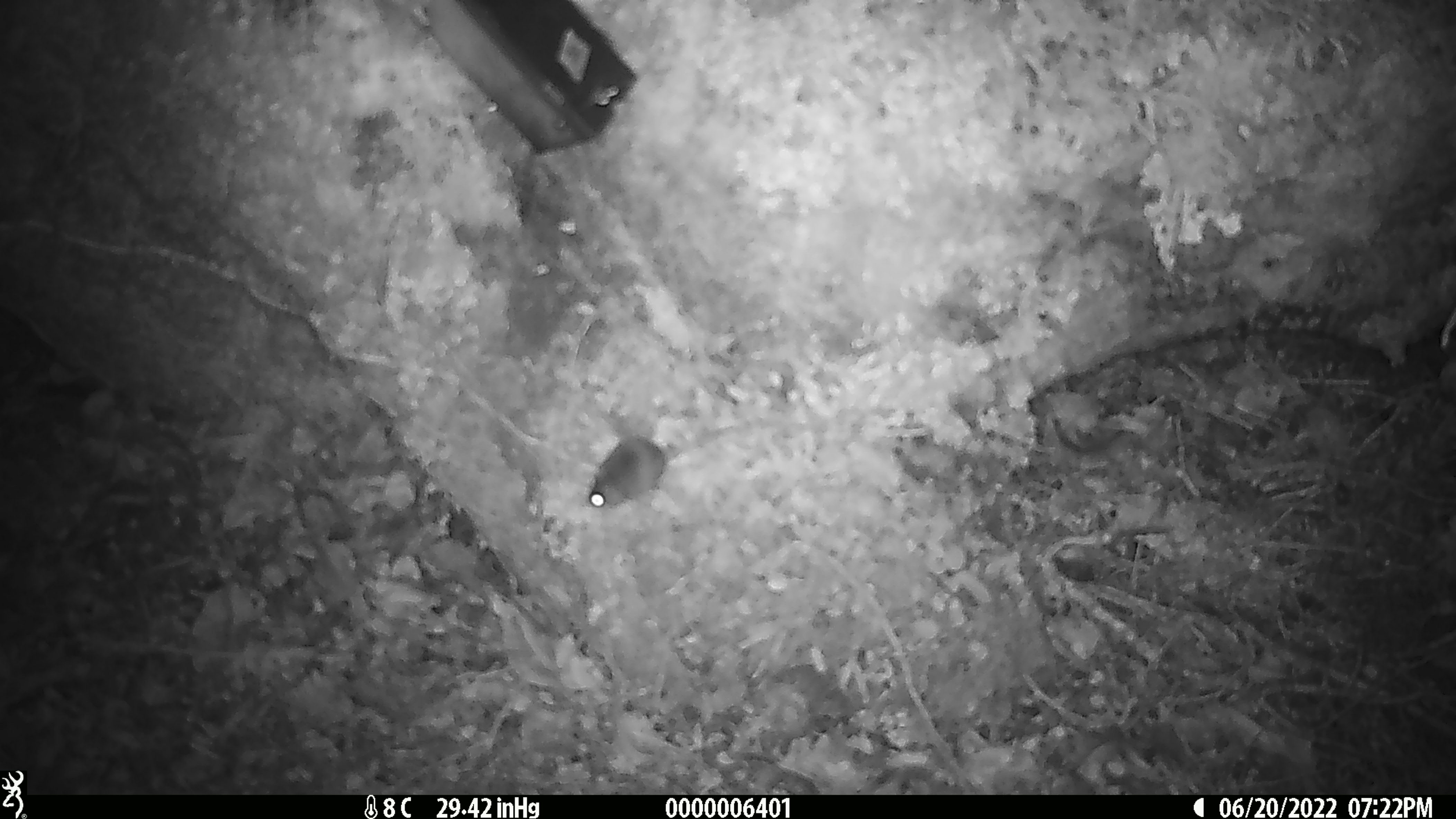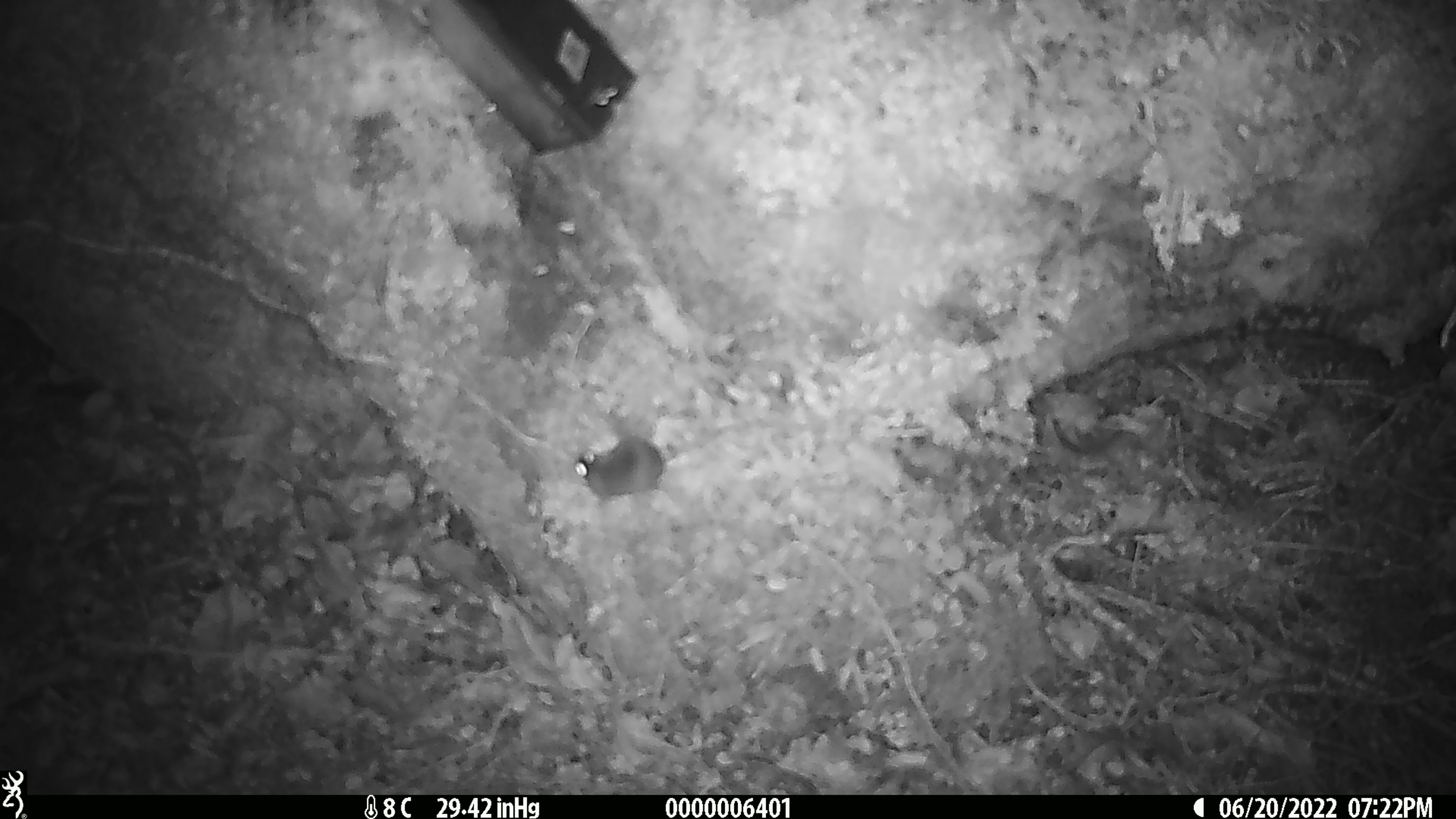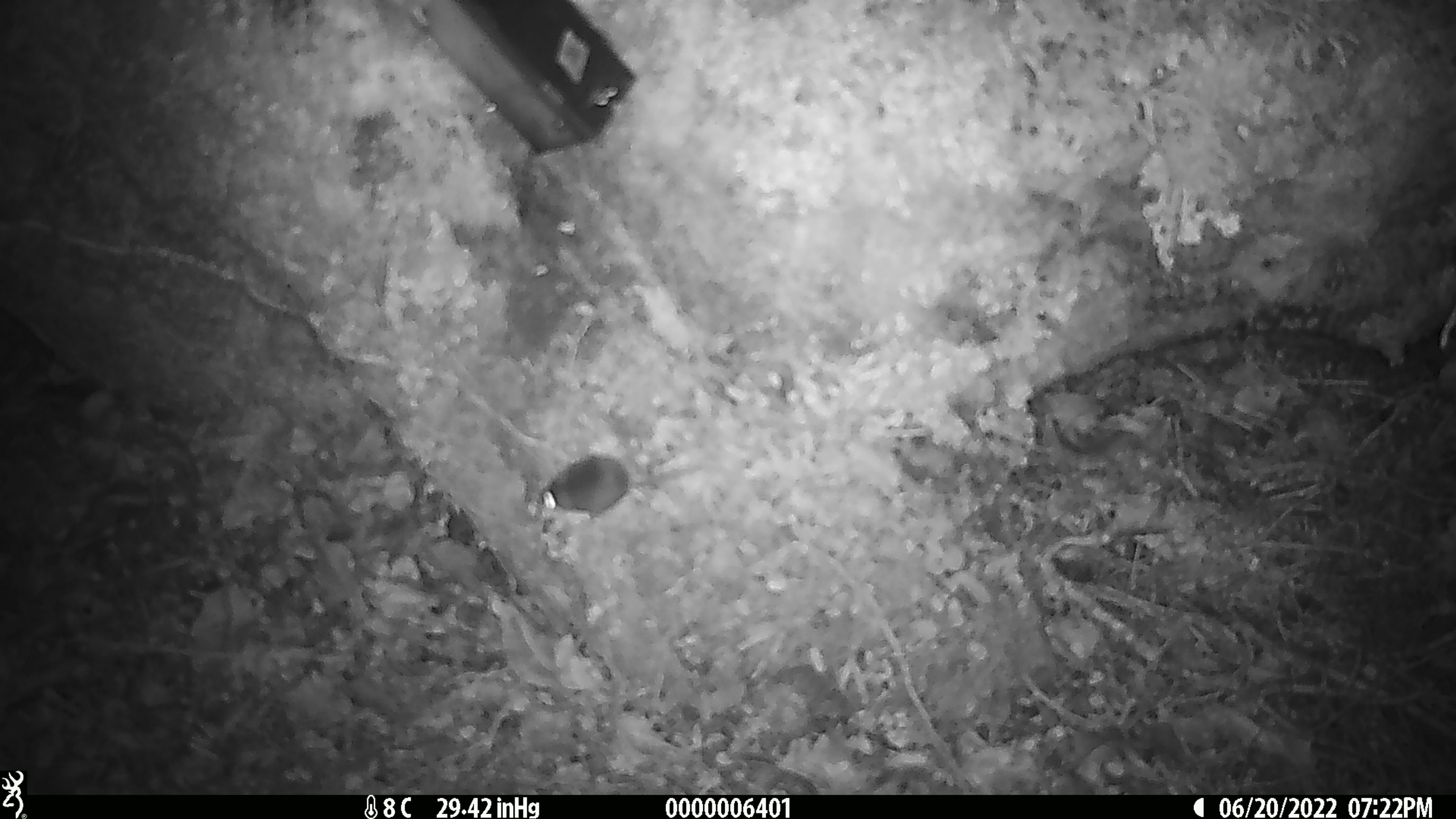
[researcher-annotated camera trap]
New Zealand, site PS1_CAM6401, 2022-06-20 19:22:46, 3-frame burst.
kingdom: Animalia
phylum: Chordata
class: Mammalia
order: Rodentia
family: Muridae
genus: Mus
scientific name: Mus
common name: mouse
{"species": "mouse (Mus)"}